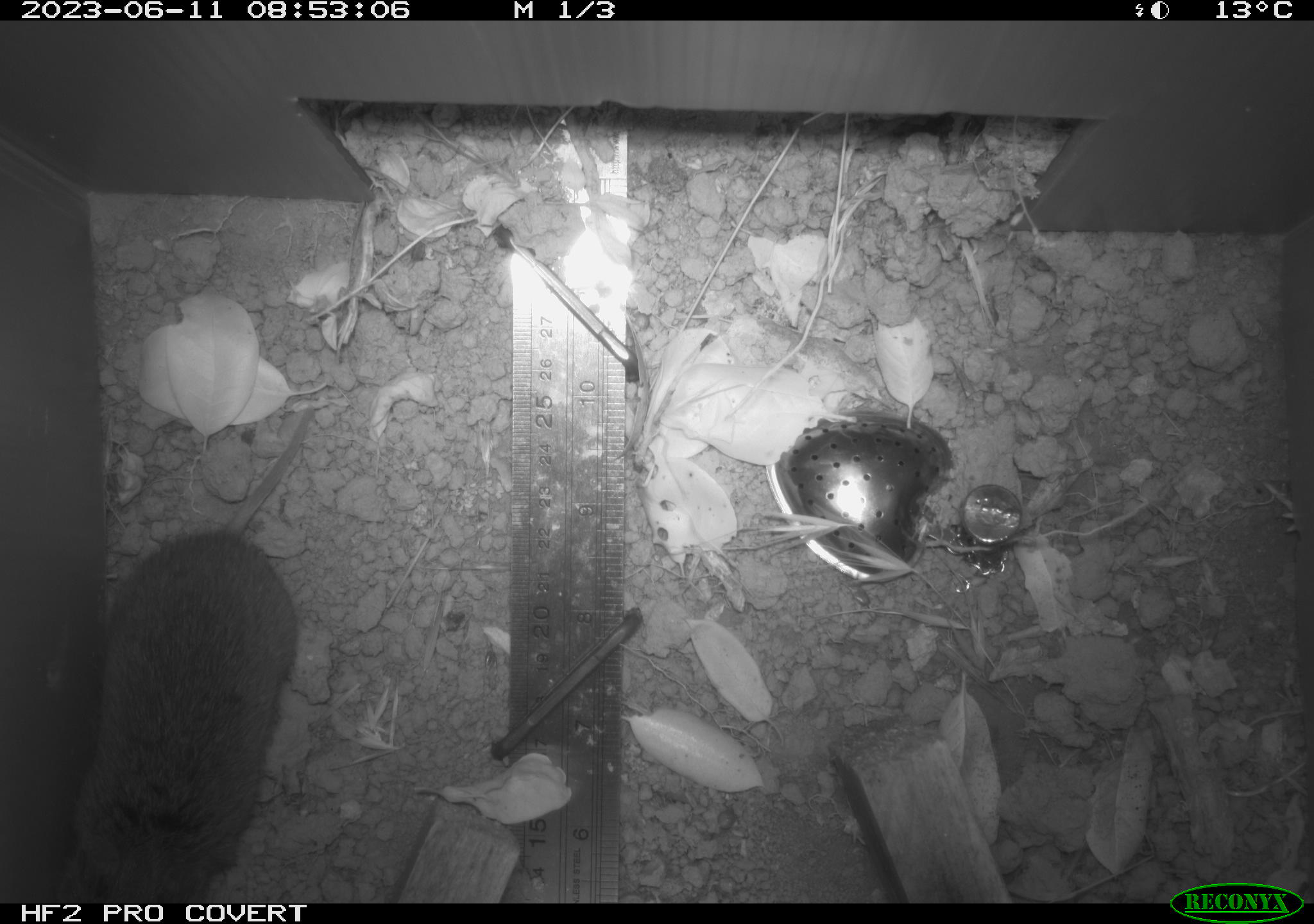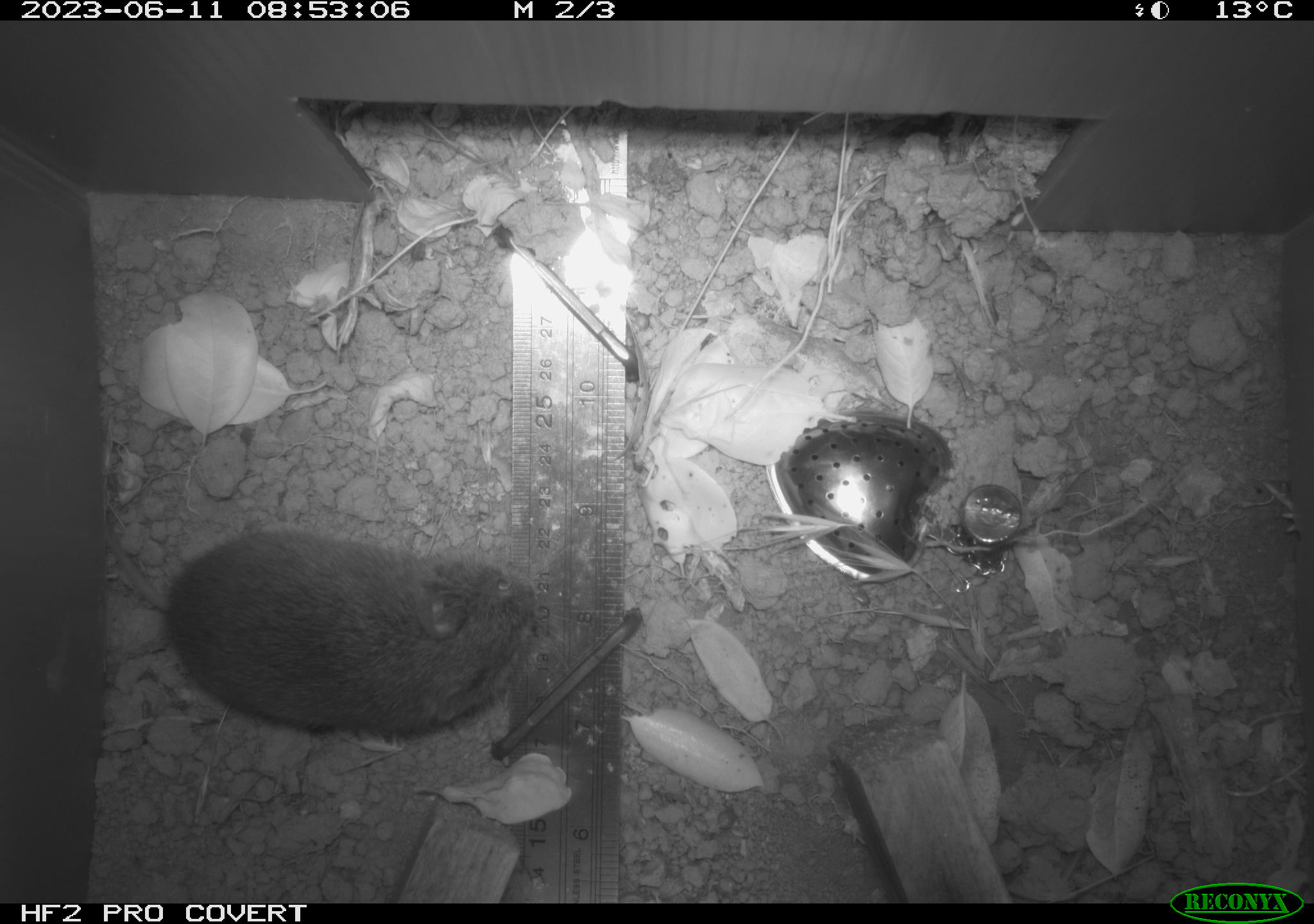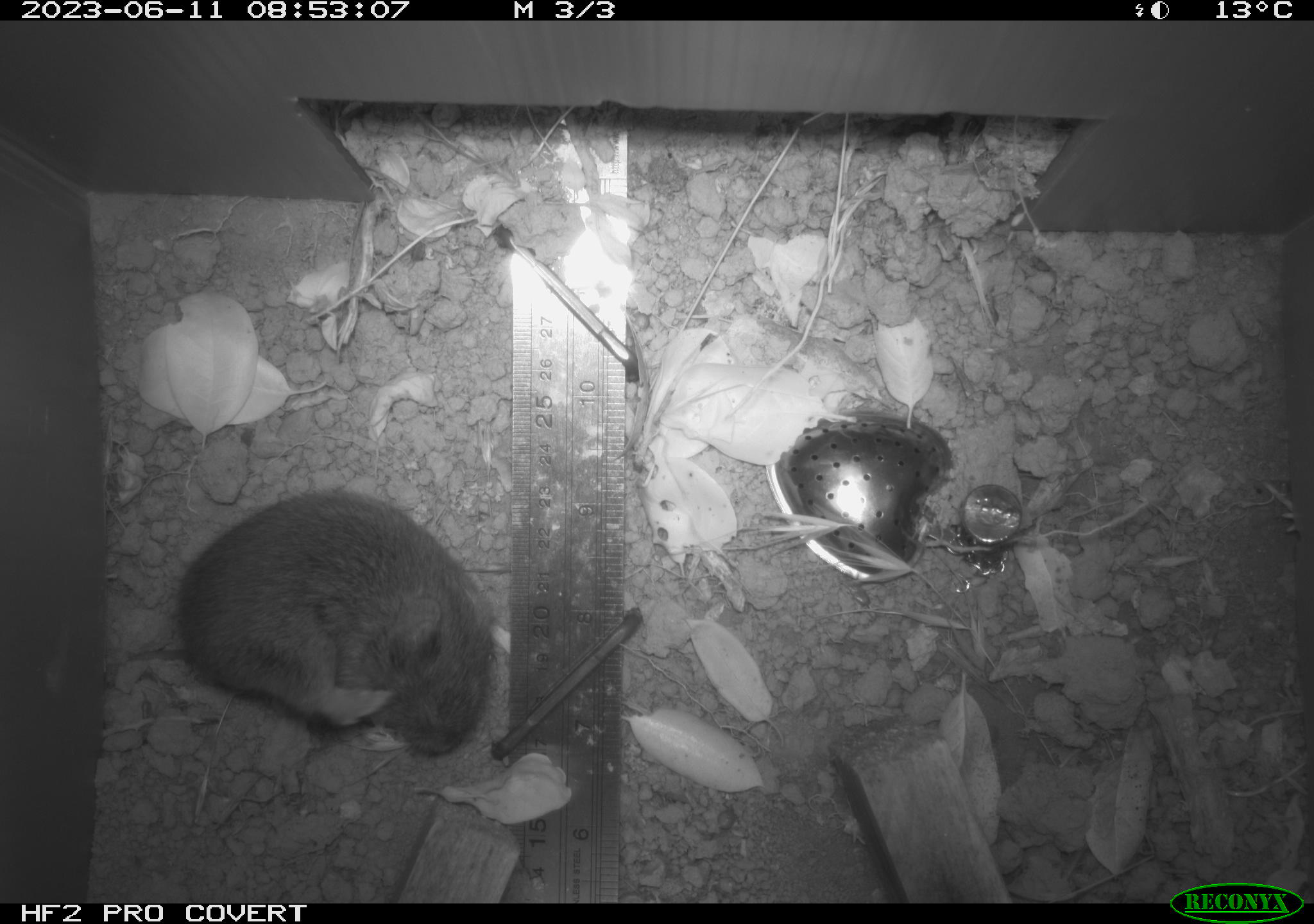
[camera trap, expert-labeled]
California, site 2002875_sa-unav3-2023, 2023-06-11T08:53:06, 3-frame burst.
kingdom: Animalia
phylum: Chordata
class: Mammalia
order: Rodentia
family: Cricetidae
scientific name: Arvicolinae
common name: voles, lemmings, and muskrats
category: arvicolinae subfamily